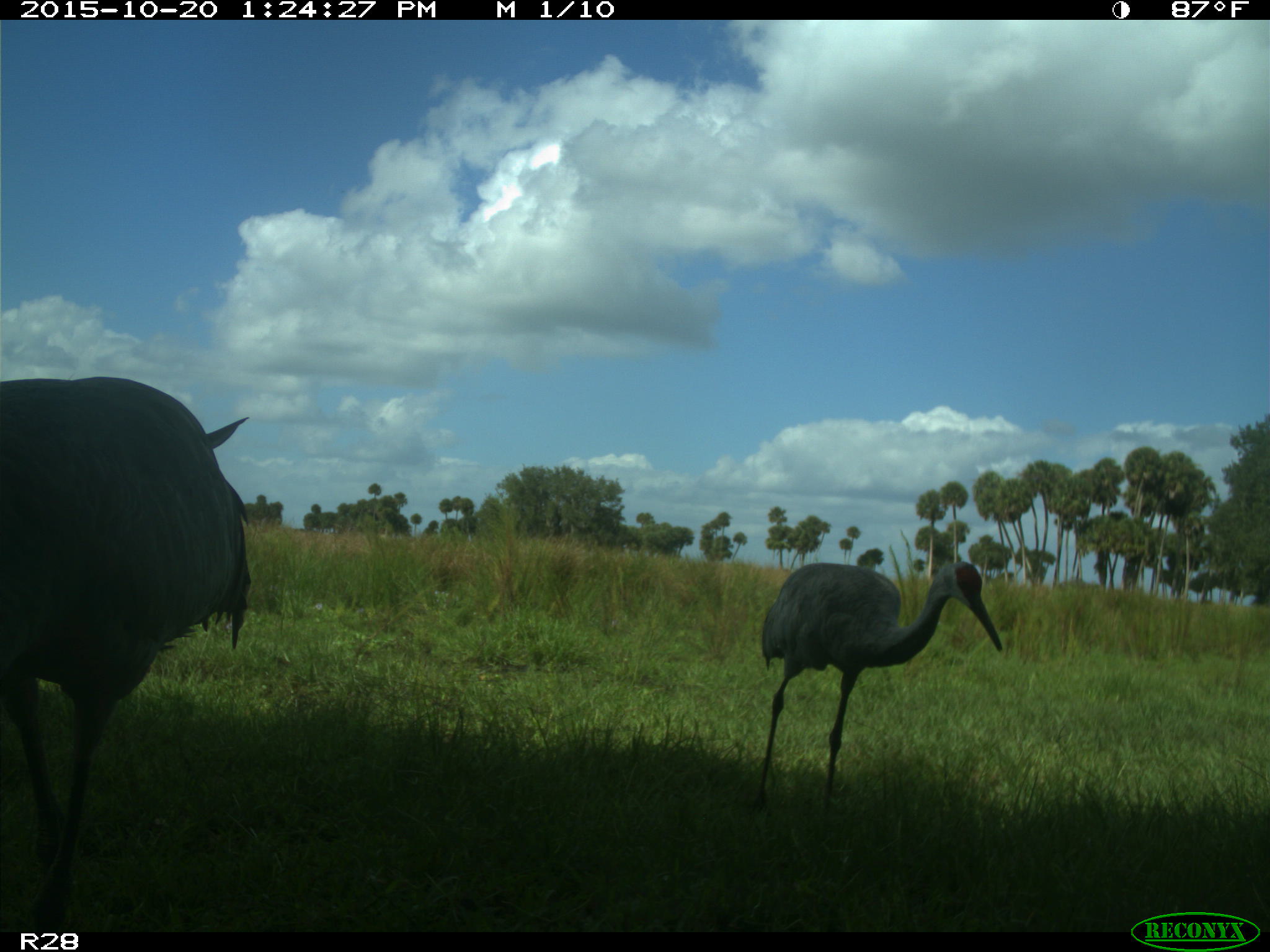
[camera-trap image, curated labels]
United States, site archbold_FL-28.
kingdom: Animalia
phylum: Chordata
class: Aves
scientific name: Aves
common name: birds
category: unidentified bird